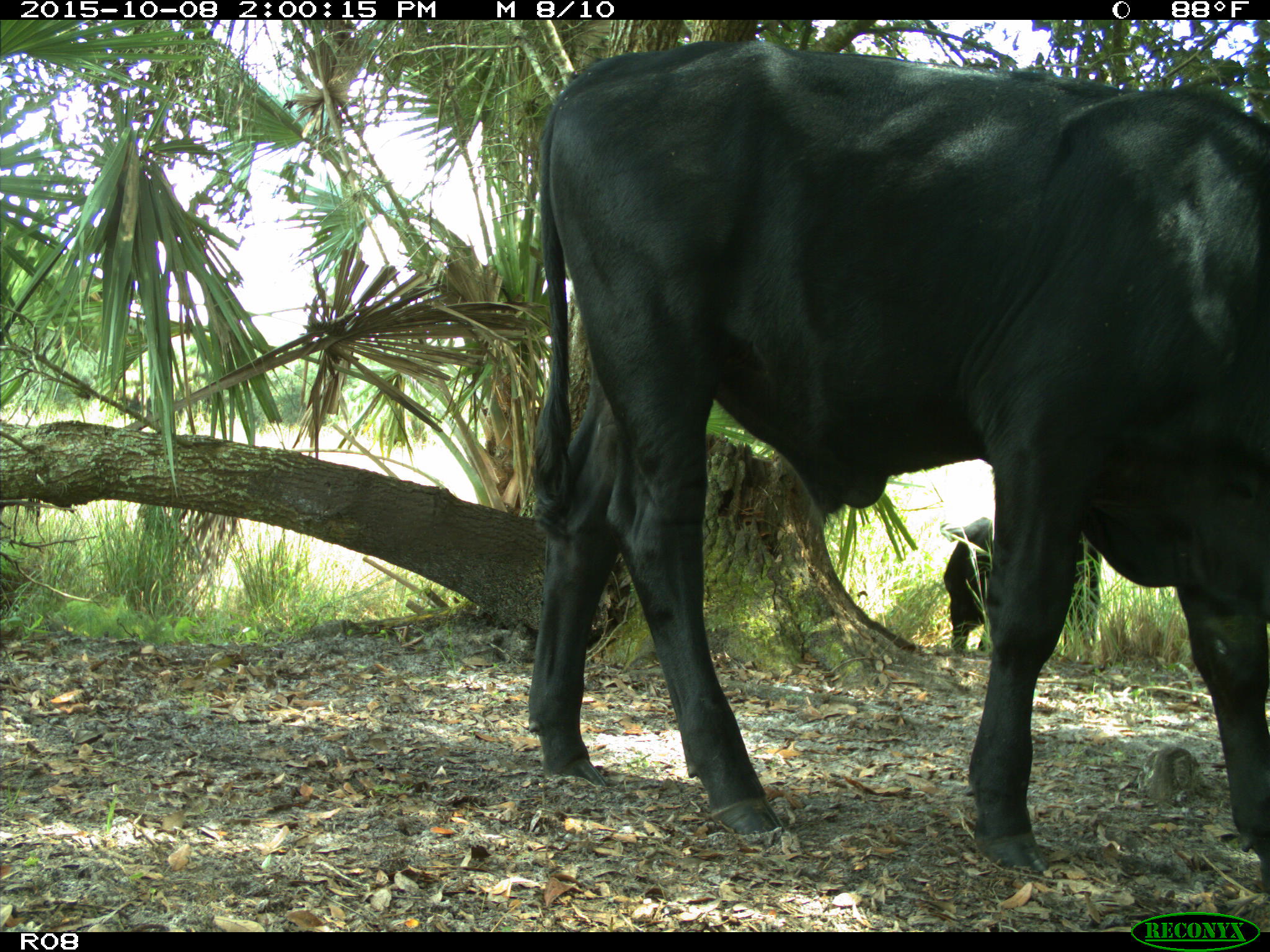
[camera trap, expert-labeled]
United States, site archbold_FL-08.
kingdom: Animalia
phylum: Chordata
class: Mammalia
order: Artiodactyla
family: Bovidae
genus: Bos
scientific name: Bos taurus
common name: domestic cow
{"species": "Bos taurus (domestic cow)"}